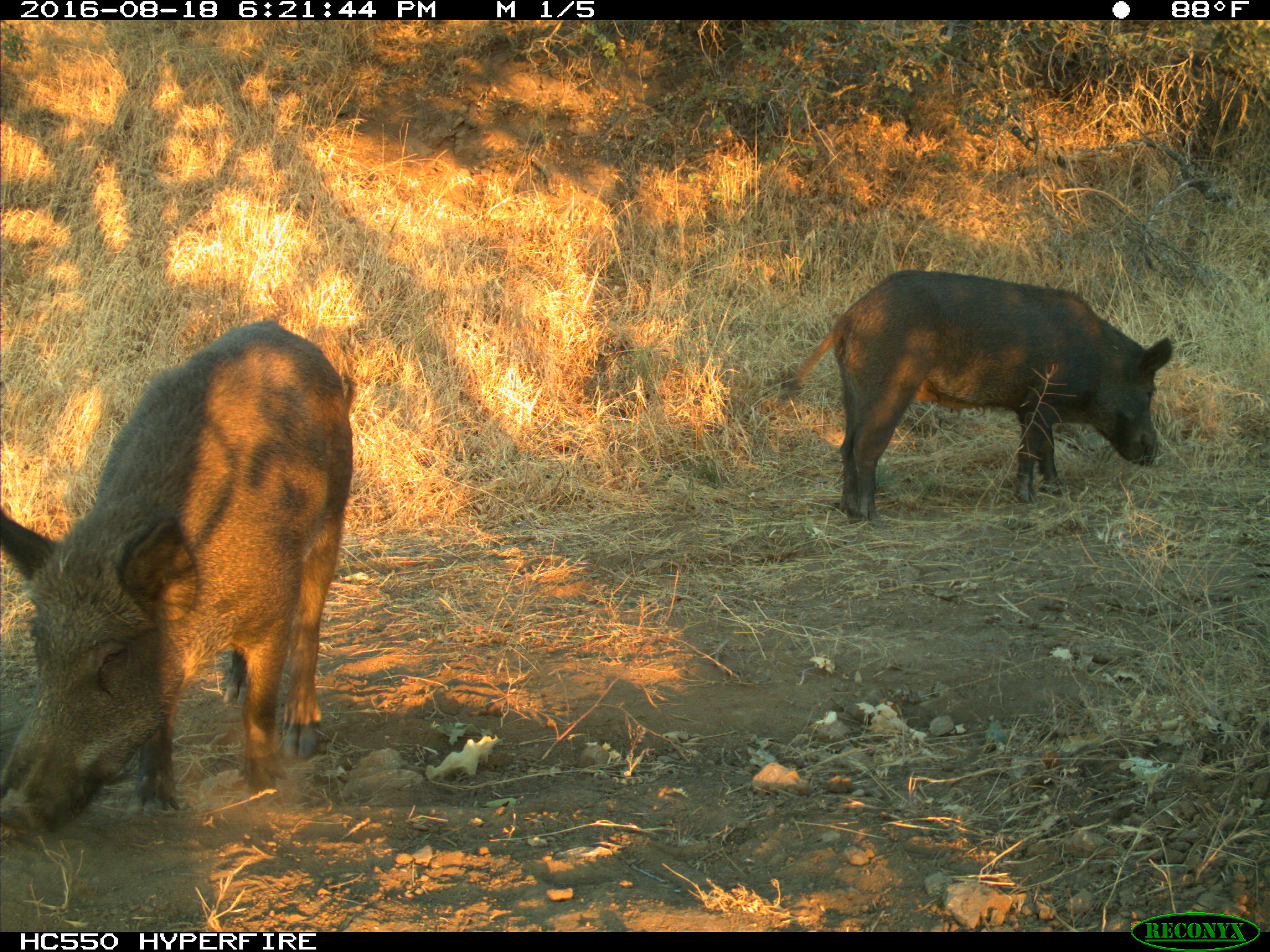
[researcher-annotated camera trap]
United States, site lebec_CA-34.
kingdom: Animalia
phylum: Chordata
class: Mammalia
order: Artiodactyla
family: Suidae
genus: Sus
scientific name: Sus scrofa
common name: wild boar